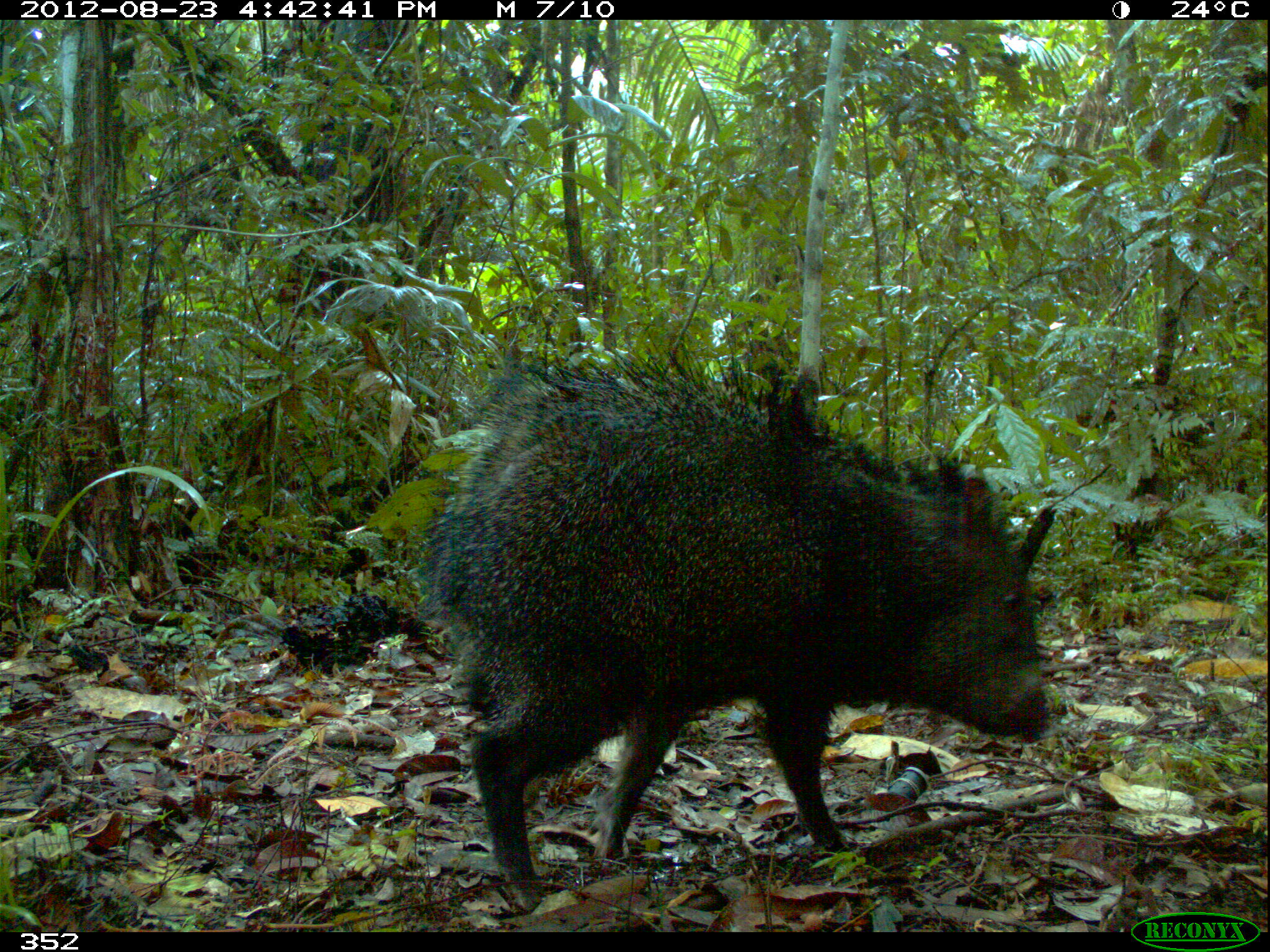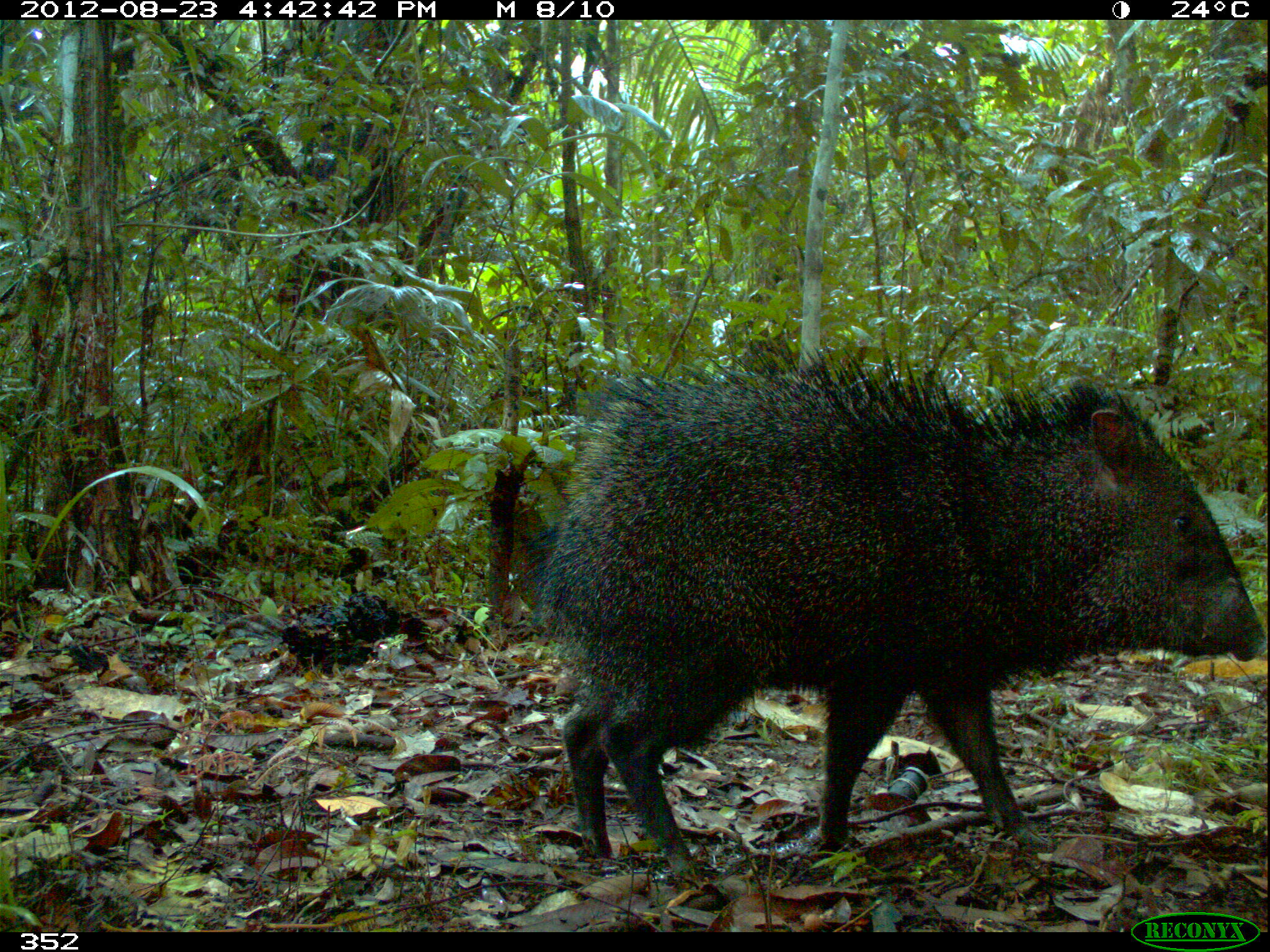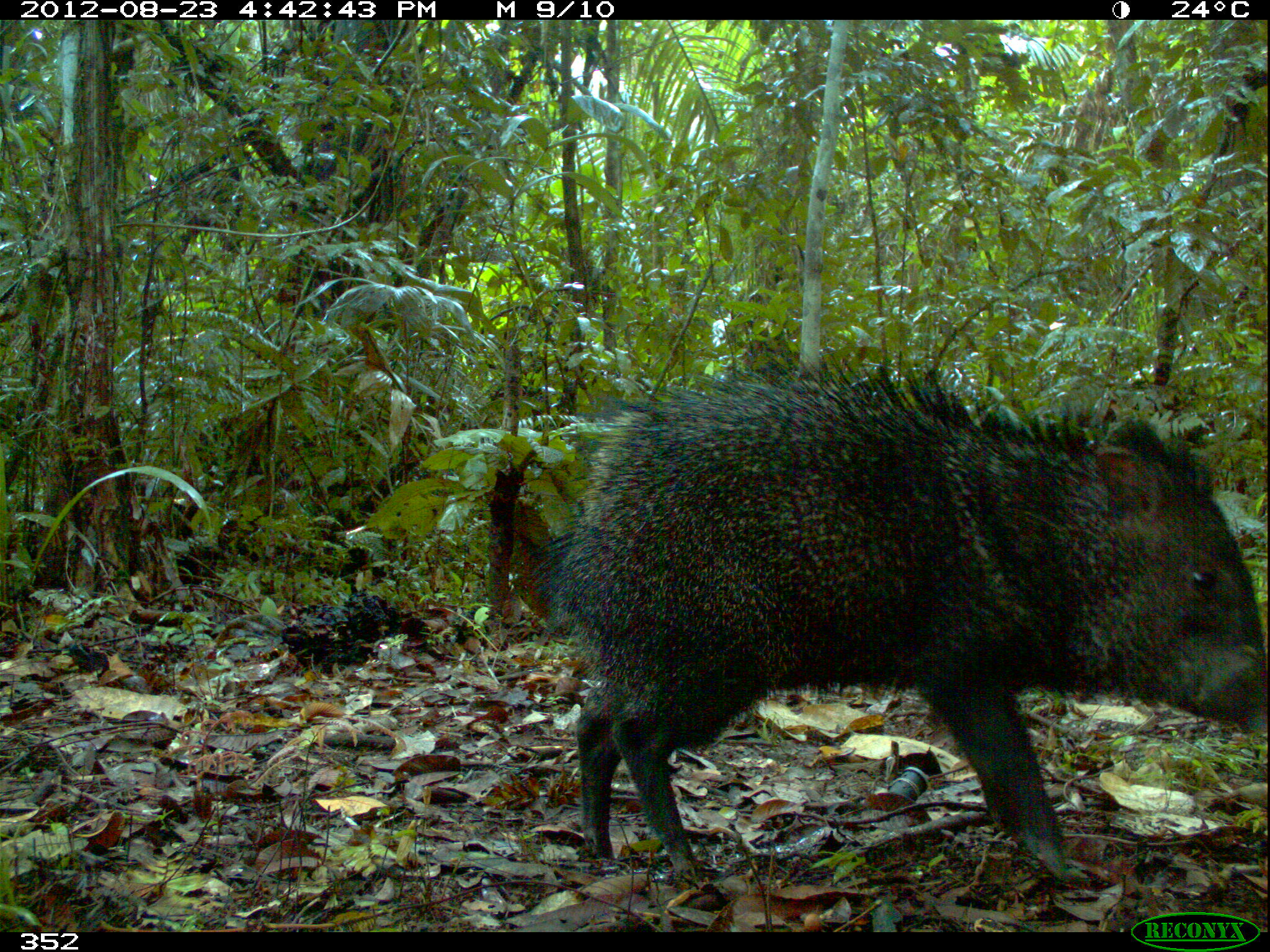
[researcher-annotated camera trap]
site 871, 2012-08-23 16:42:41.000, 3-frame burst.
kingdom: Animalia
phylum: Chordata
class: Mammalia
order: Artiodactyla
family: Tayassuidae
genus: Pecari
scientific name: Pecari tajacu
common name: collared peccary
Pecari tajacu (collared peccary).